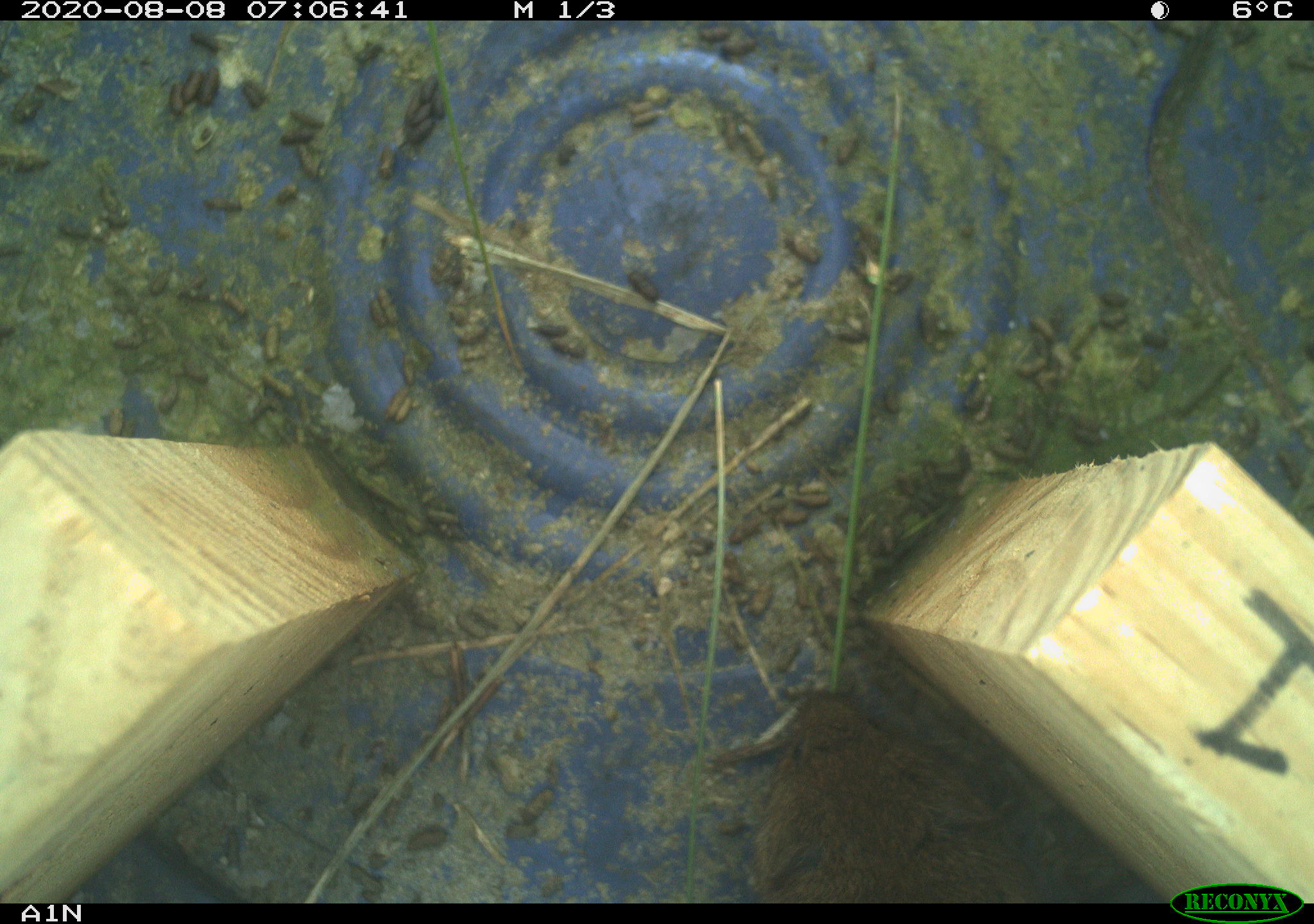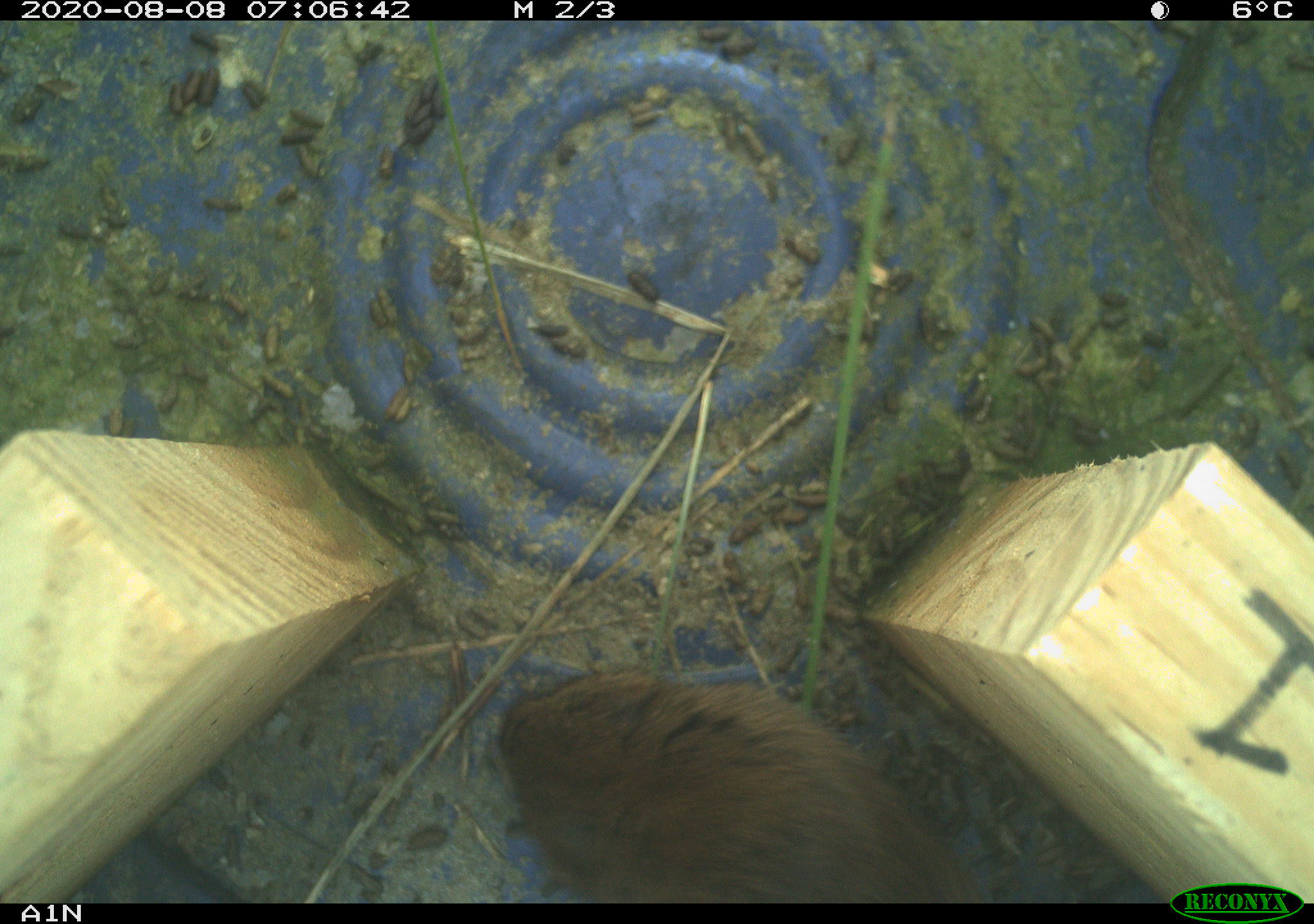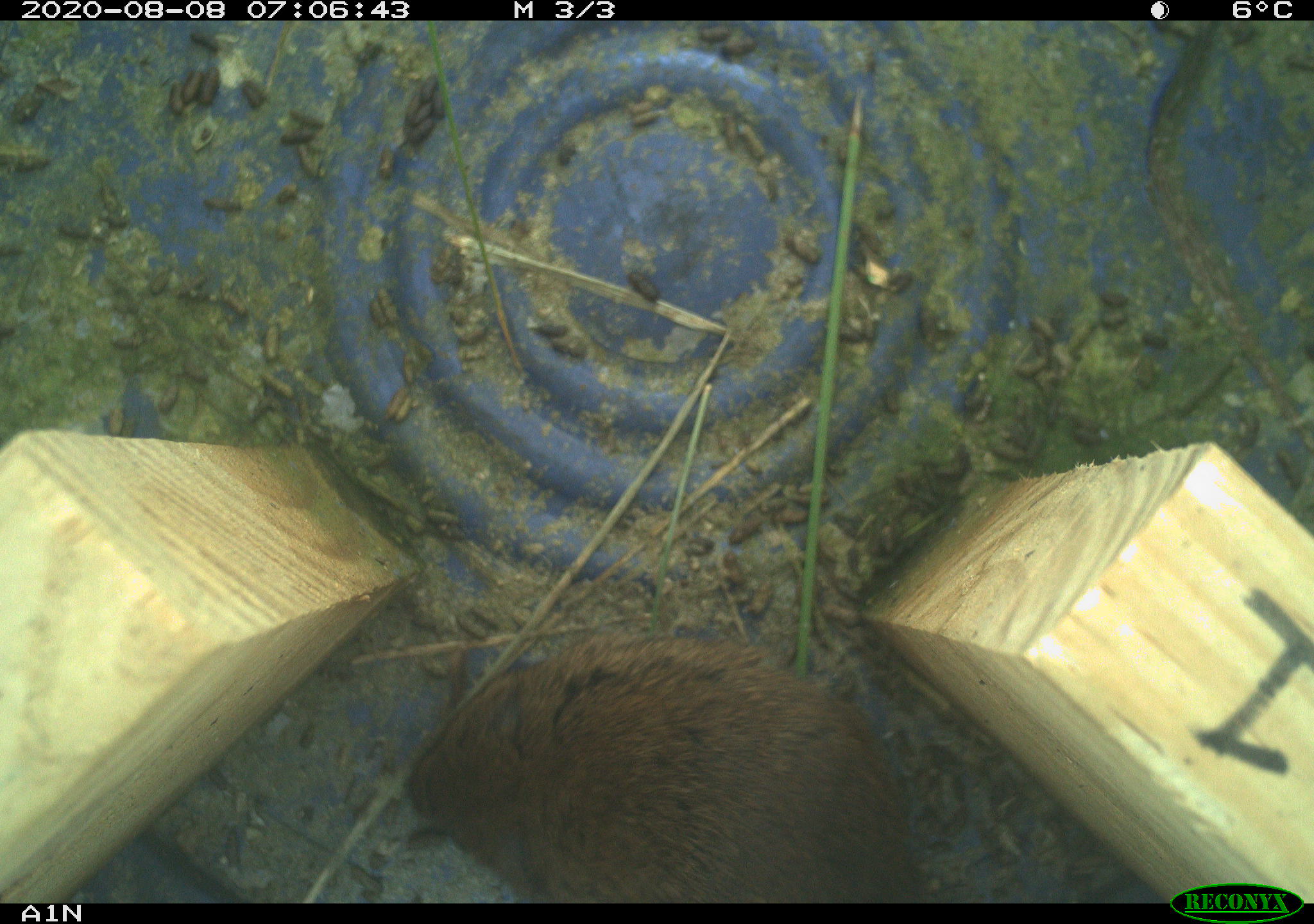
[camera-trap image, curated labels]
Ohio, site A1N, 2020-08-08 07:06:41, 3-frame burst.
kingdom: Animalia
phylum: Chordata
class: Mammalia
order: Rodentia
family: Cricetidae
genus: Microtus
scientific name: Microtus pennsylvanicus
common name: meadow vole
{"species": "meadow vole (Microtus pennsylvanicus)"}